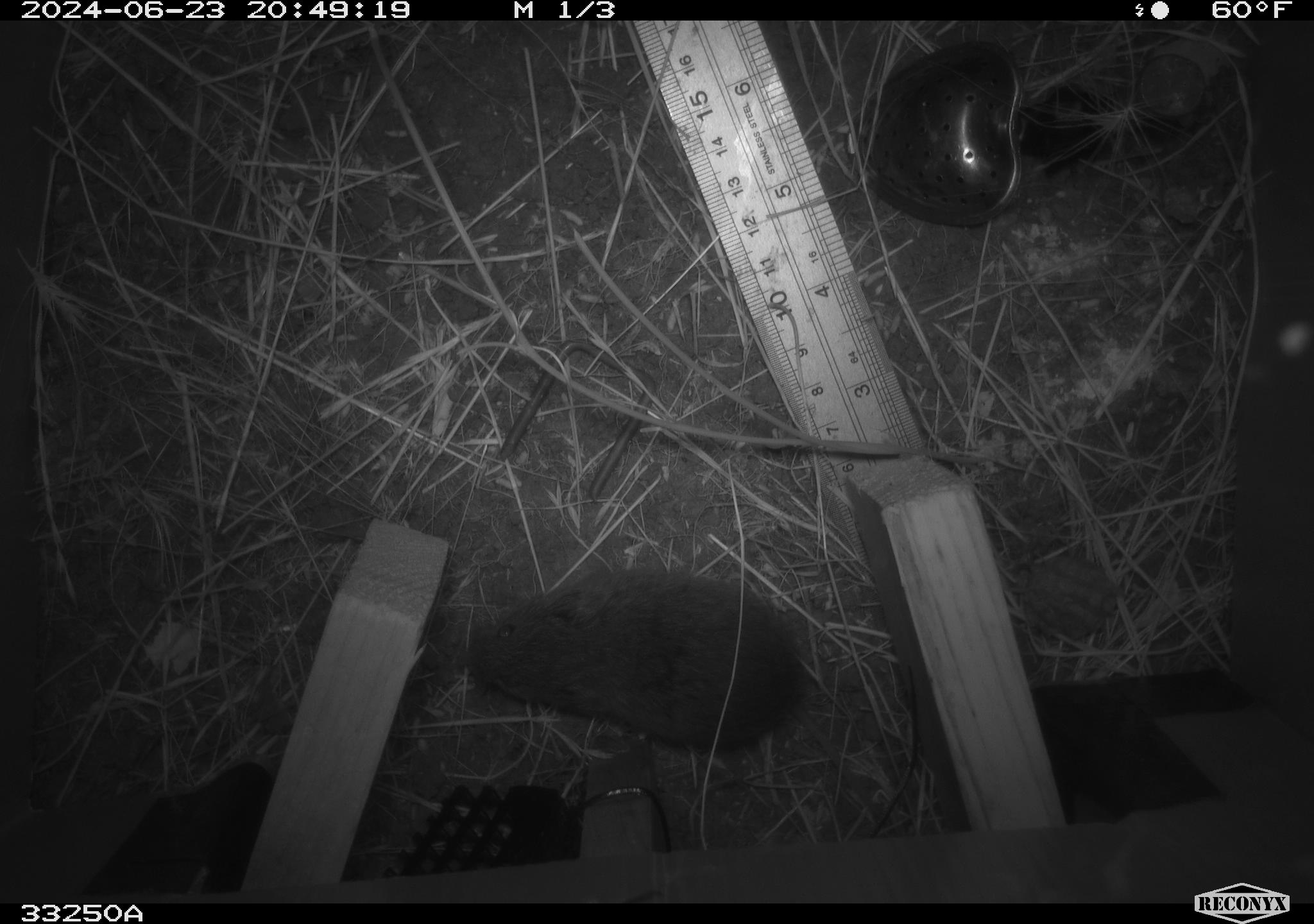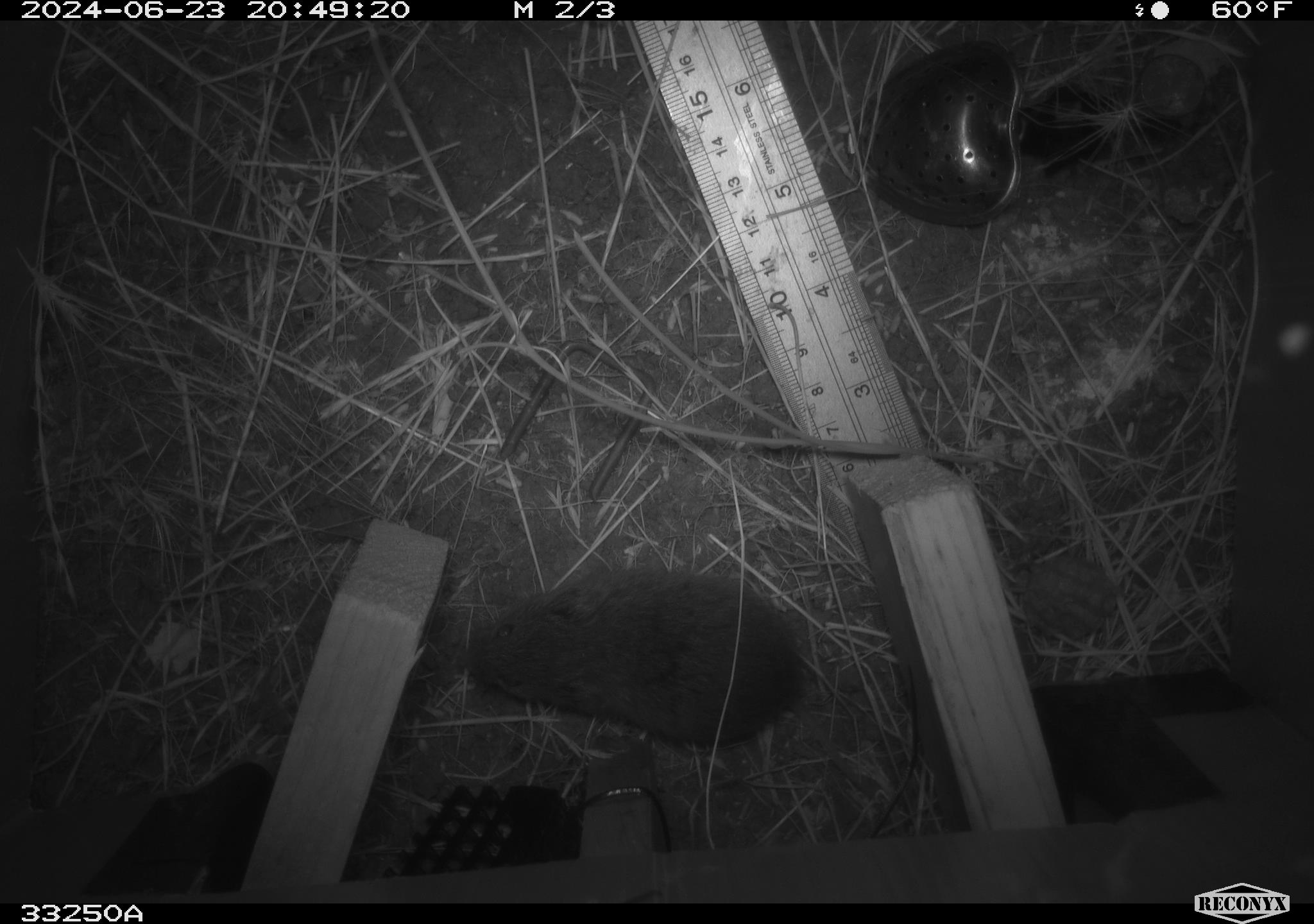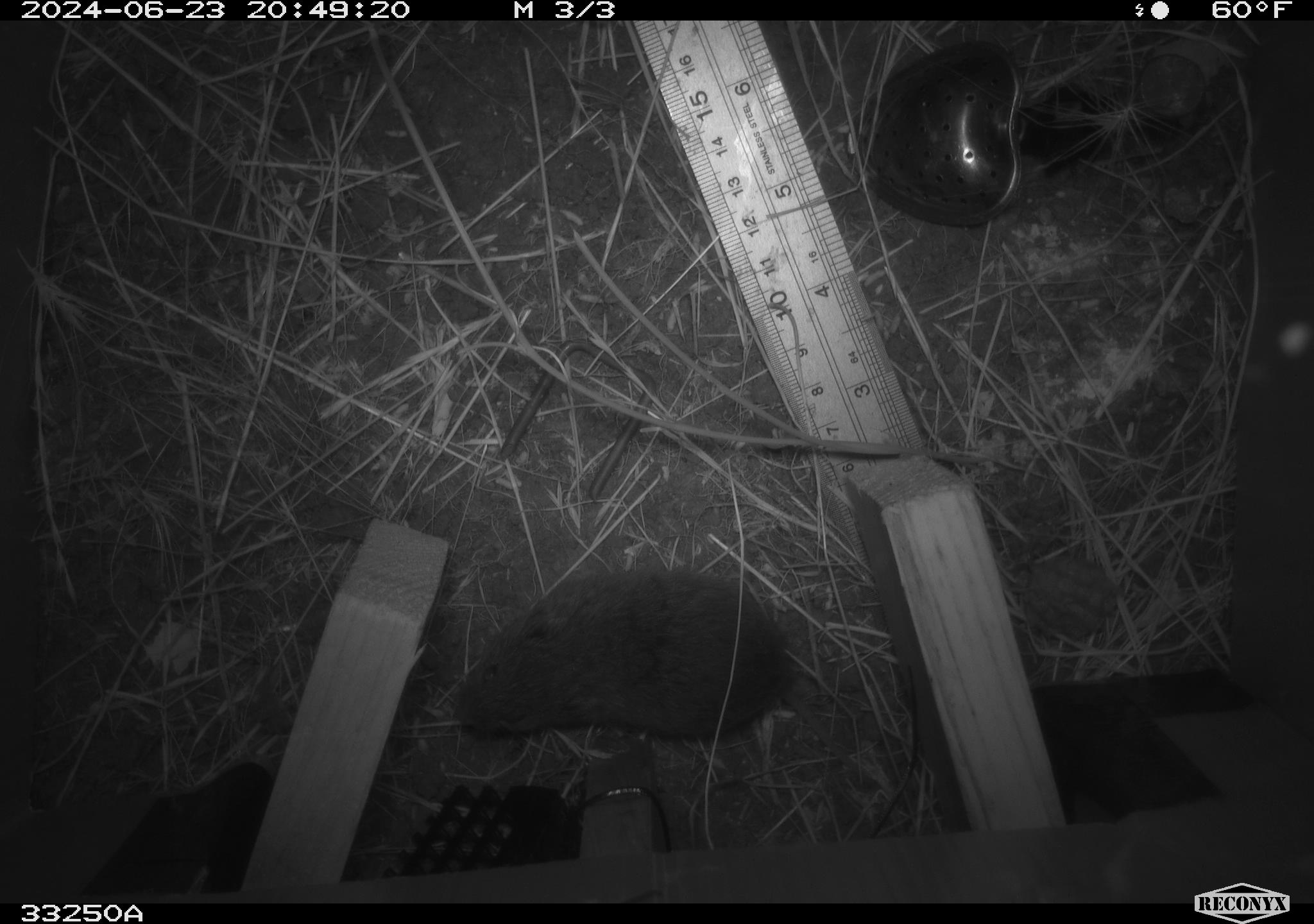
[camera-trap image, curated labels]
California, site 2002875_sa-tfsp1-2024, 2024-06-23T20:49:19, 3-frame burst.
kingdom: Animalia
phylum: Chordata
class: Mammalia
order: Rodentia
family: Cricetidae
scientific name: Arvicolinae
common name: voles, lemmings, and muskrats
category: arvicolinae subfamily